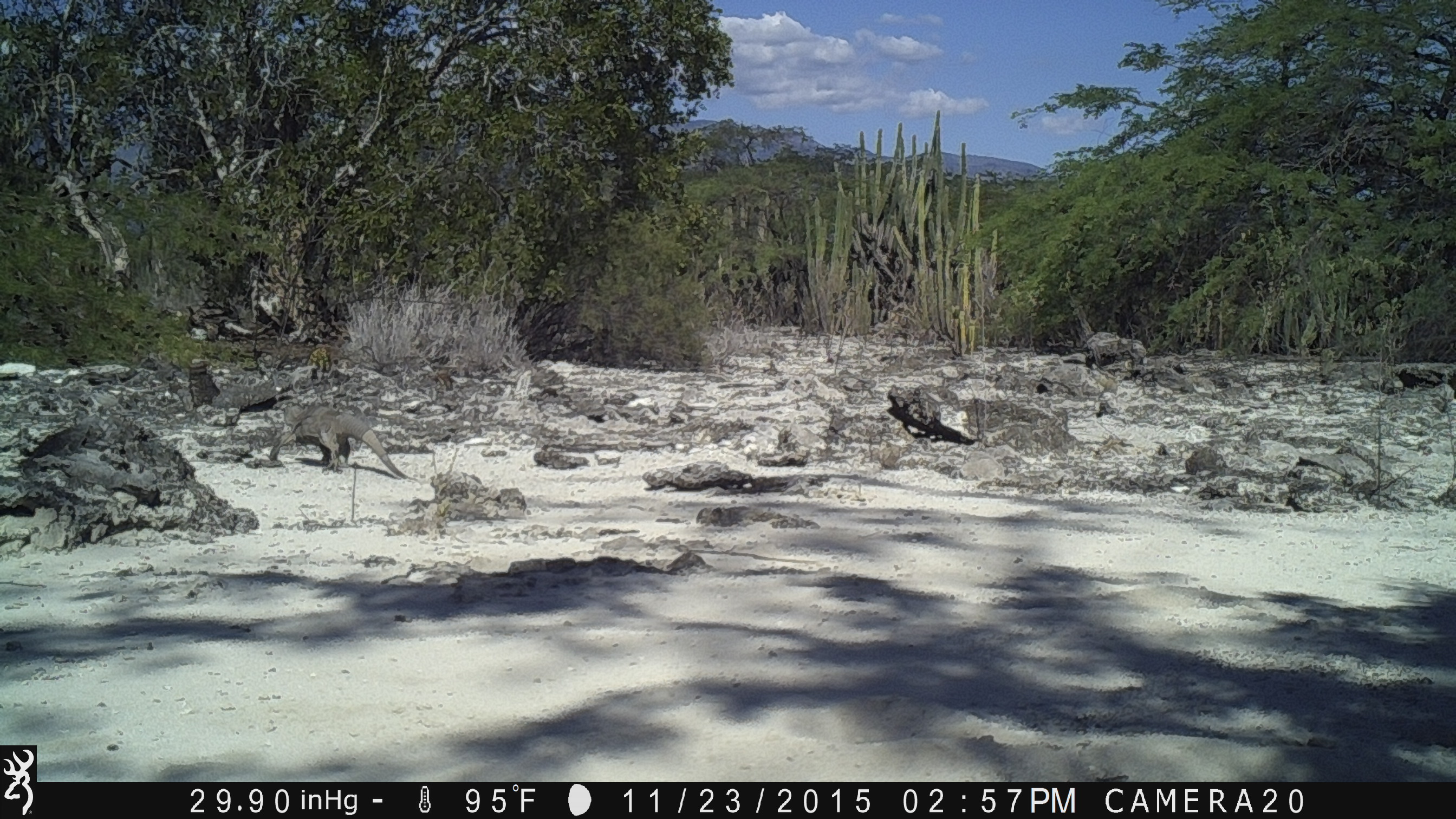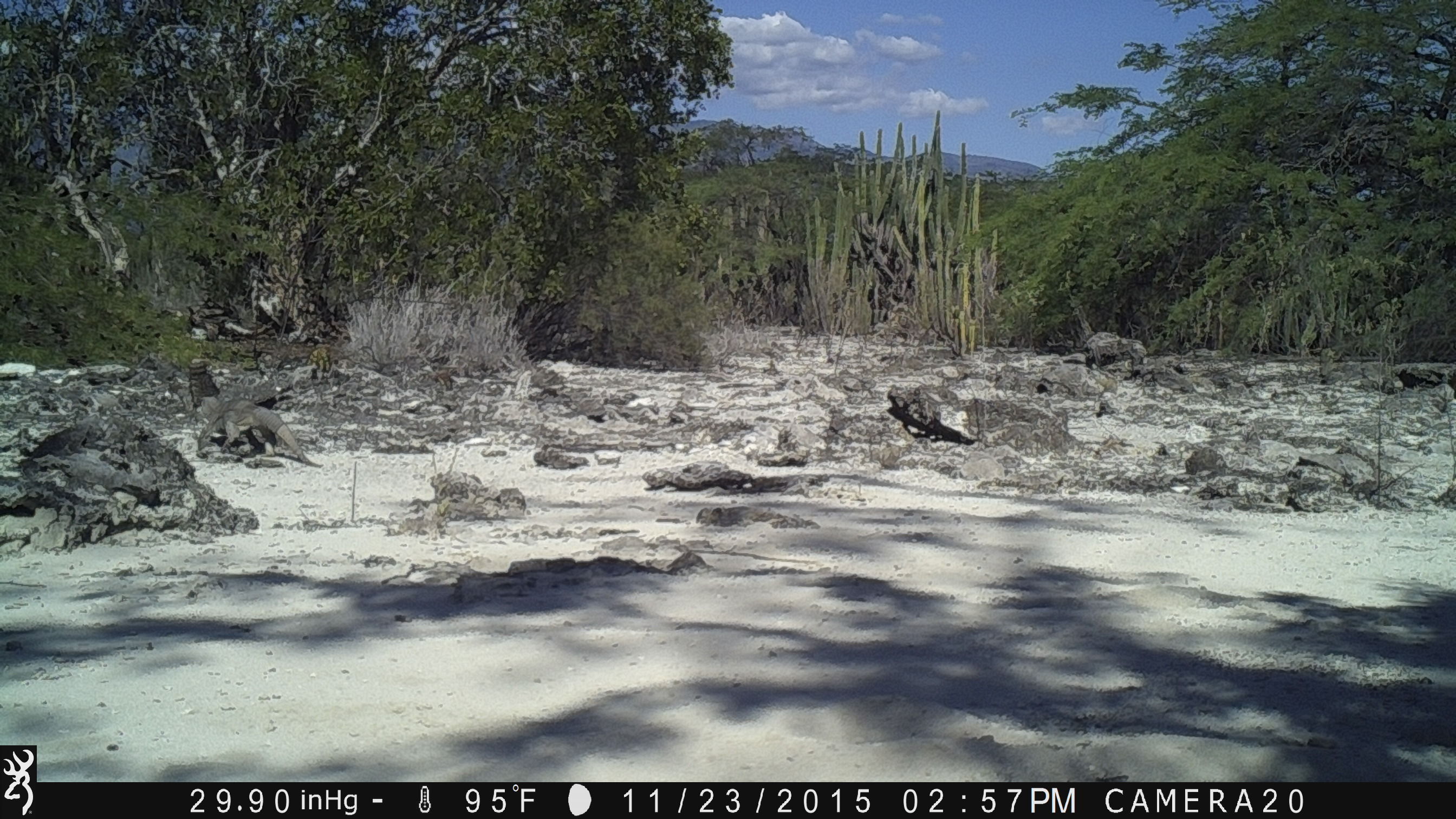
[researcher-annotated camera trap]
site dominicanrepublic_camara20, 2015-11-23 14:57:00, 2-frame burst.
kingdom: Animalia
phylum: Chordata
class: Reptilia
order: Squamata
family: Iguanidae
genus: Iguana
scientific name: Iguana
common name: typical iguanas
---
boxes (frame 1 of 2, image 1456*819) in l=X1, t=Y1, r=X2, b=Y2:
iguana: l=269, t=406, r=408, b=478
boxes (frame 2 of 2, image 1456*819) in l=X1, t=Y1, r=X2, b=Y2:
iguana: l=196, t=386, r=325, b=471